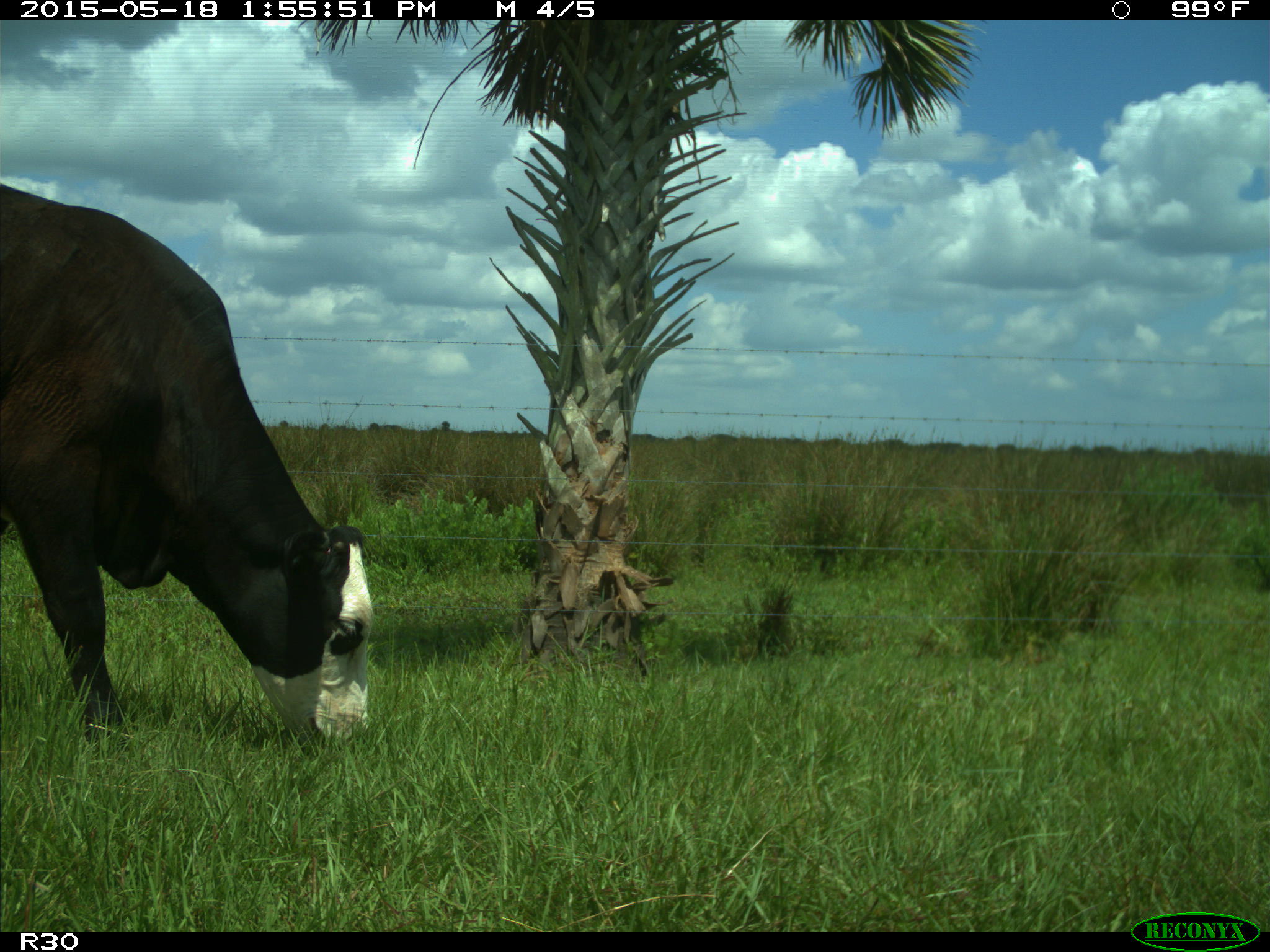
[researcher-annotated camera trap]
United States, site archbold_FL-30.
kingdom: Animalia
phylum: Chordata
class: Mammalia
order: Artiodactyla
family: Bovidae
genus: Bos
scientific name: Bos taurus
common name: domestic cow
Bos taurus (domestic cow).